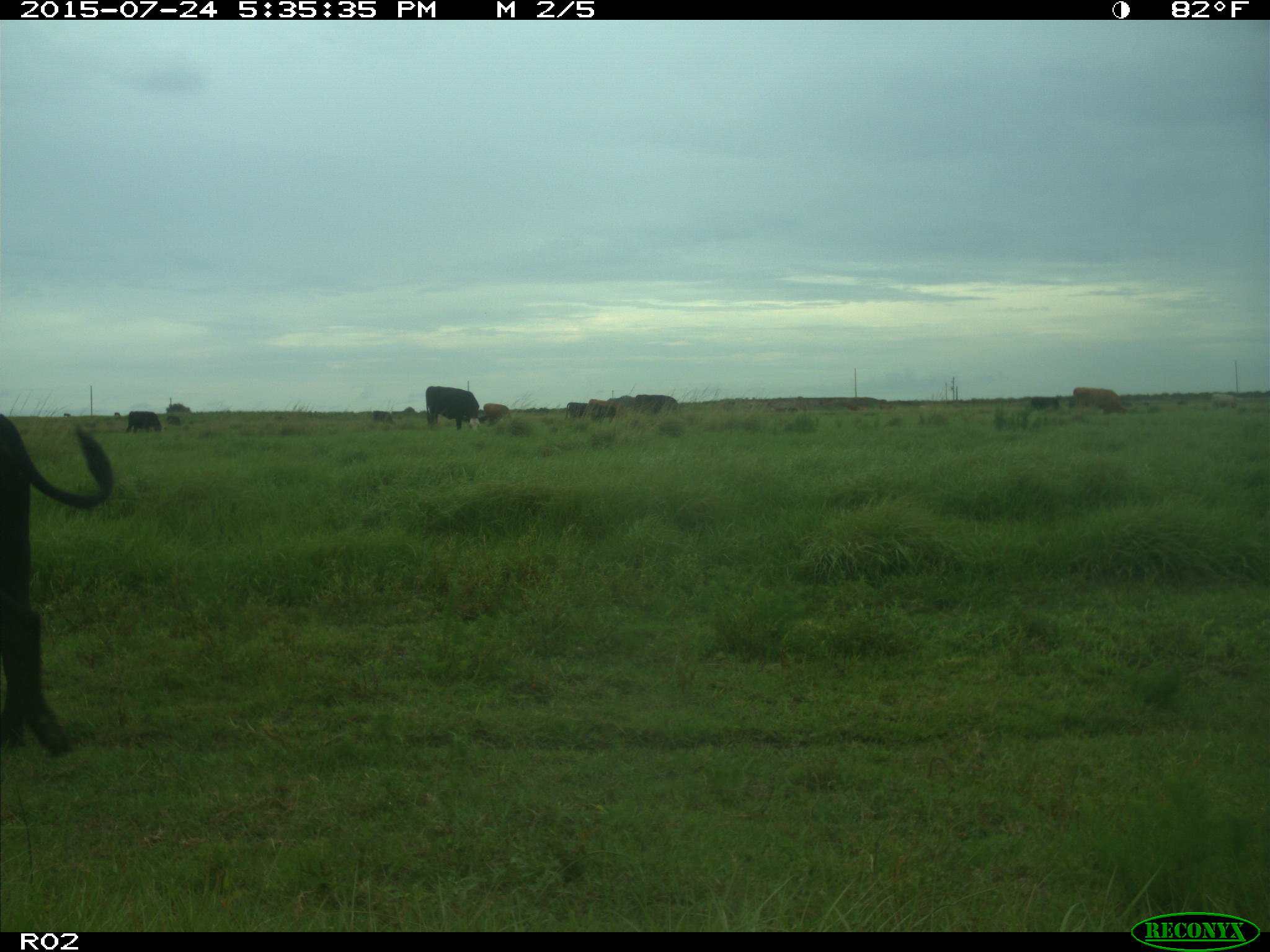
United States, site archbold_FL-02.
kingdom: Animalia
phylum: Chordata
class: Mammalia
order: Artiodactyla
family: Bovidae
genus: Bos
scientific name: Bos taurus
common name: domestic cow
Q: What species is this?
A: Bos taurus (domestic cow).